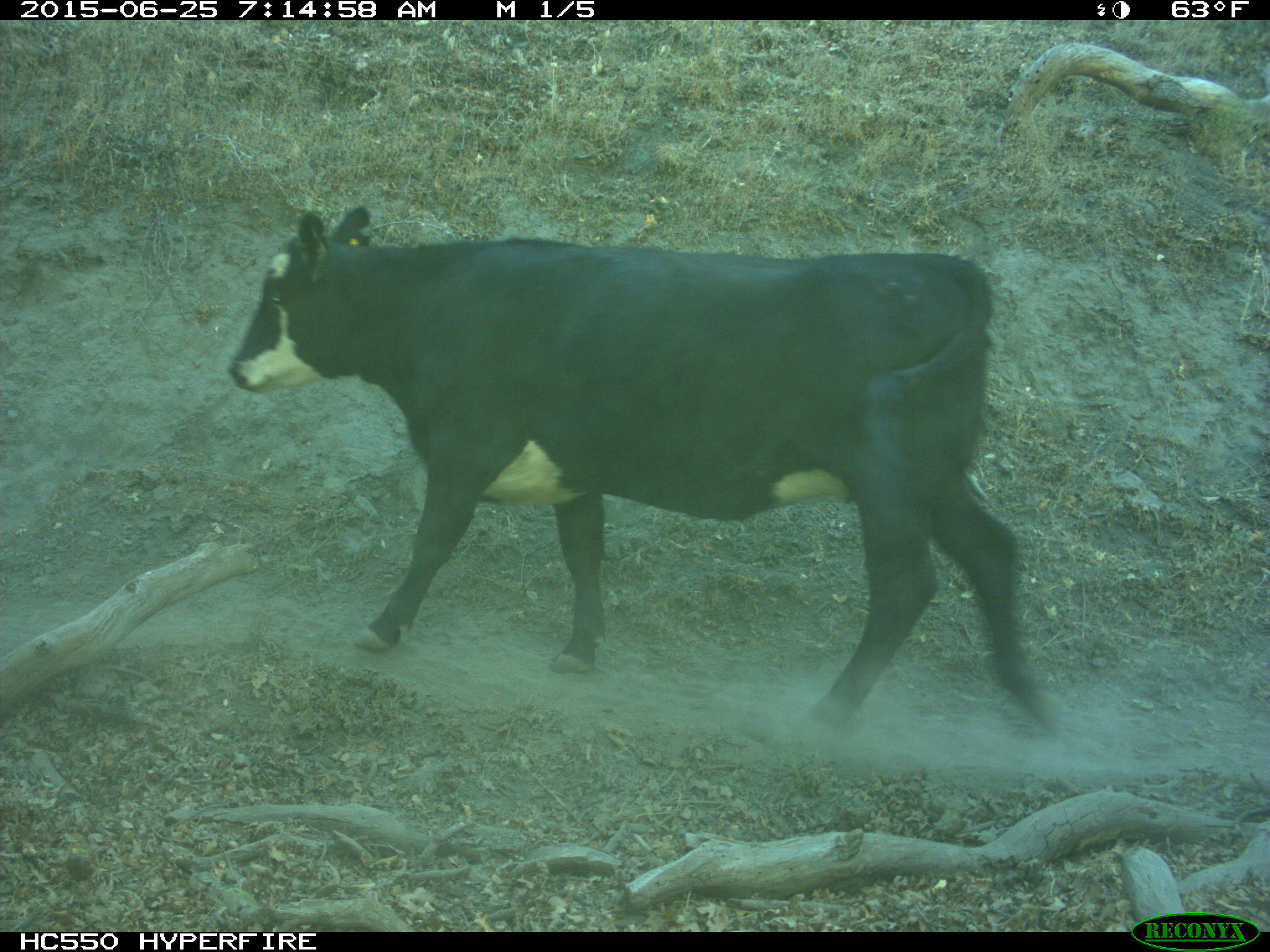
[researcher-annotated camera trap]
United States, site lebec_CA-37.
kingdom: Animalia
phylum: Chordata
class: Mammalia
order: Artiodactyla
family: Bovidae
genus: Bos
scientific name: Bos taurus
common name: domestic cow